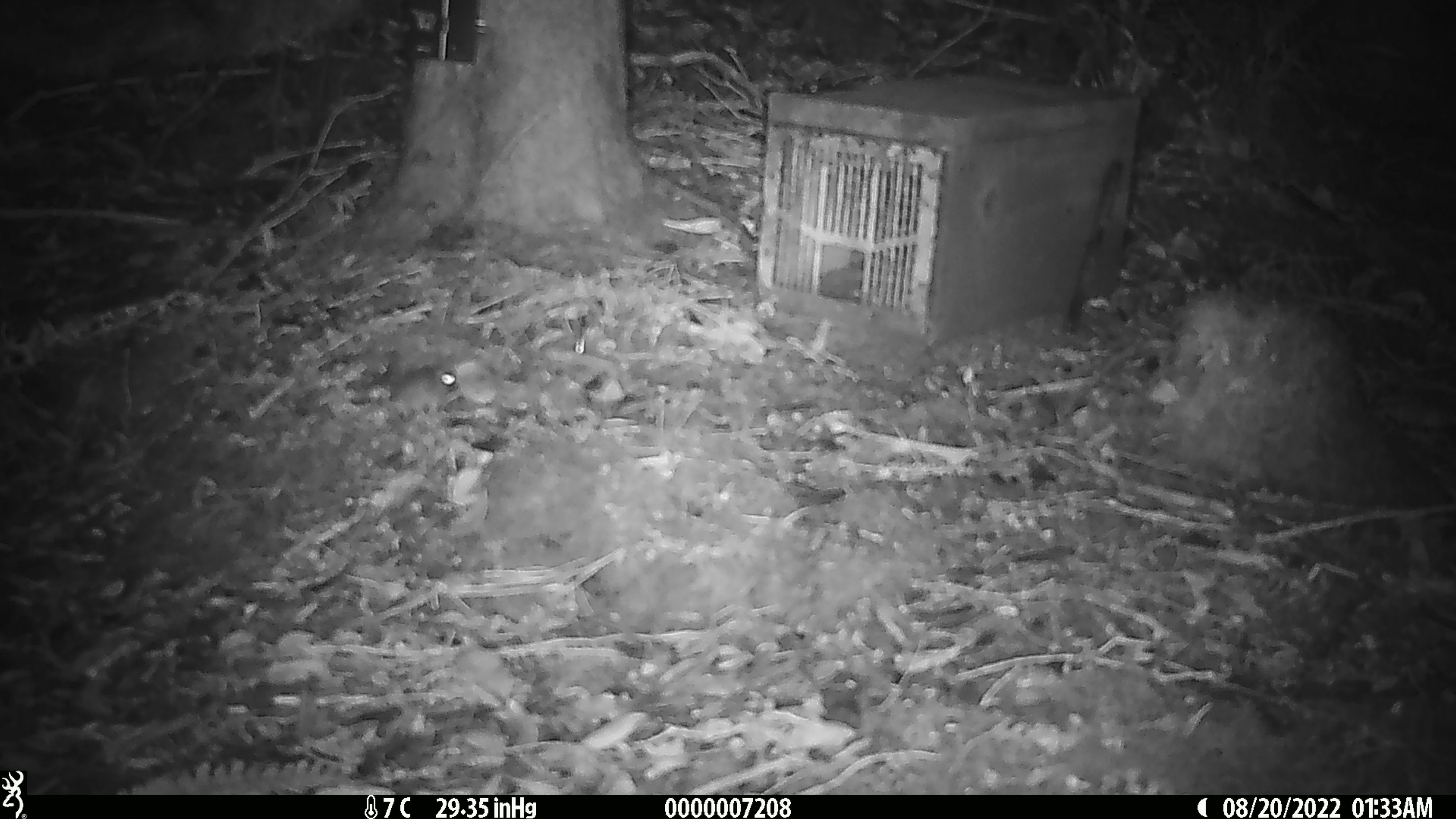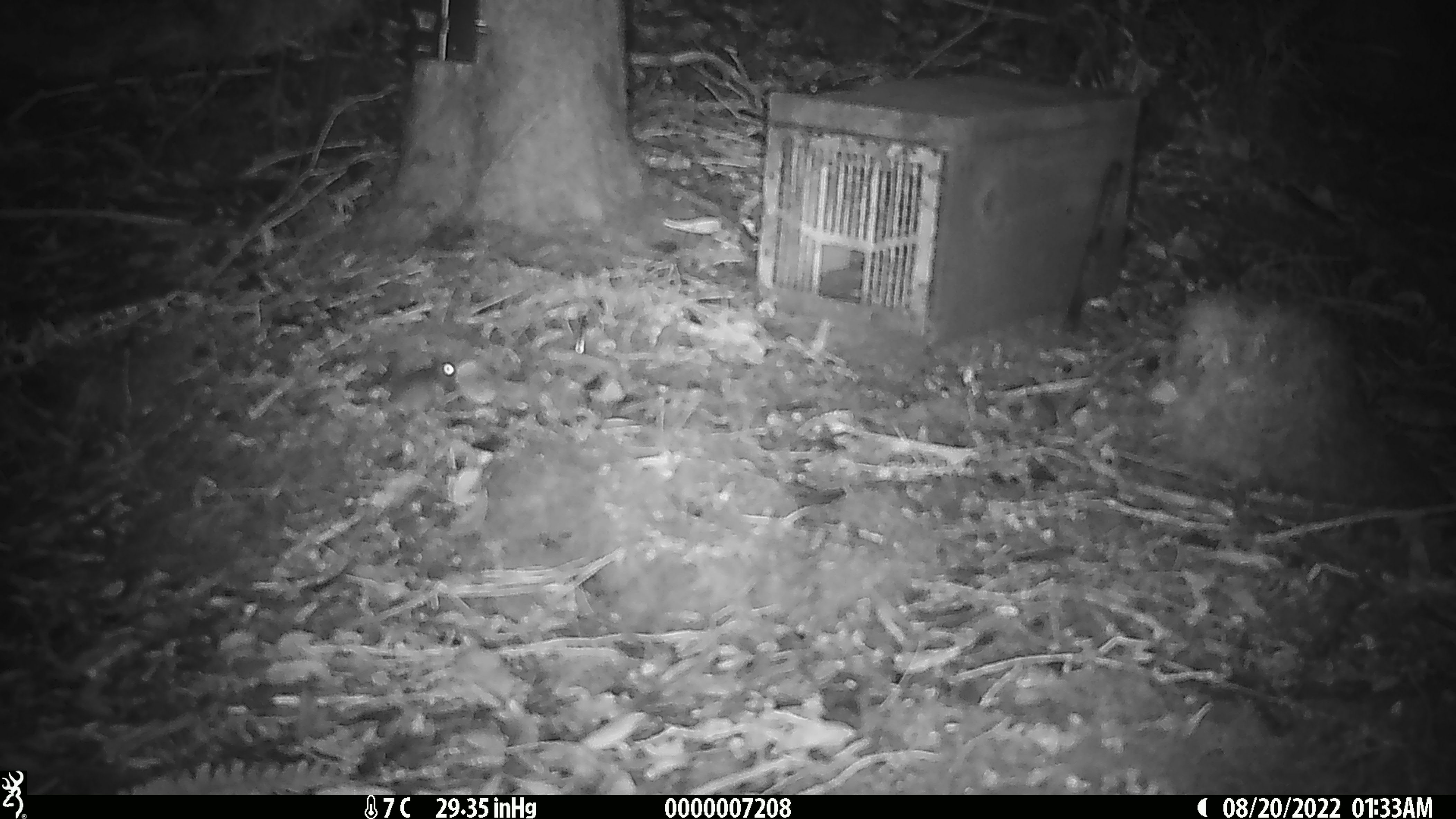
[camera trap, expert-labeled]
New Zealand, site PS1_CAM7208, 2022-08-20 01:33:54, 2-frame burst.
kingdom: Animalia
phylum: Chordata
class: Mammalia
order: Rodentia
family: Muridae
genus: Mus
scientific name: Mus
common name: mouse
Mouse (Mus).